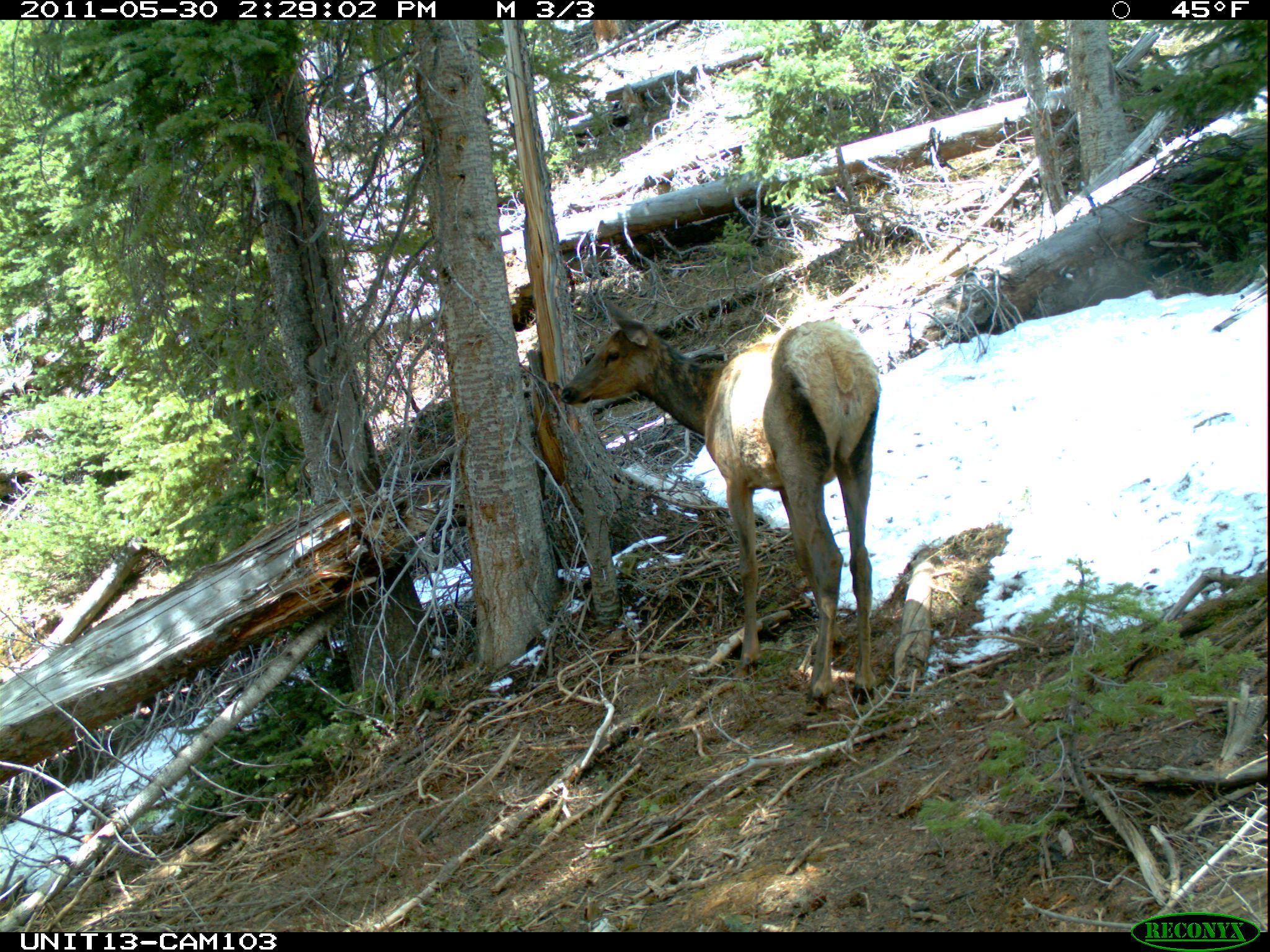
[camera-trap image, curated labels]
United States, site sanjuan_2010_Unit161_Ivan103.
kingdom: Animalia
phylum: Chordata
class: Mammalia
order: Artiodactyla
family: Cervidae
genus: Cervus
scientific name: Cervus elaphus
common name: red deer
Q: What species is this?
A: Cervus elaphus (red deer).